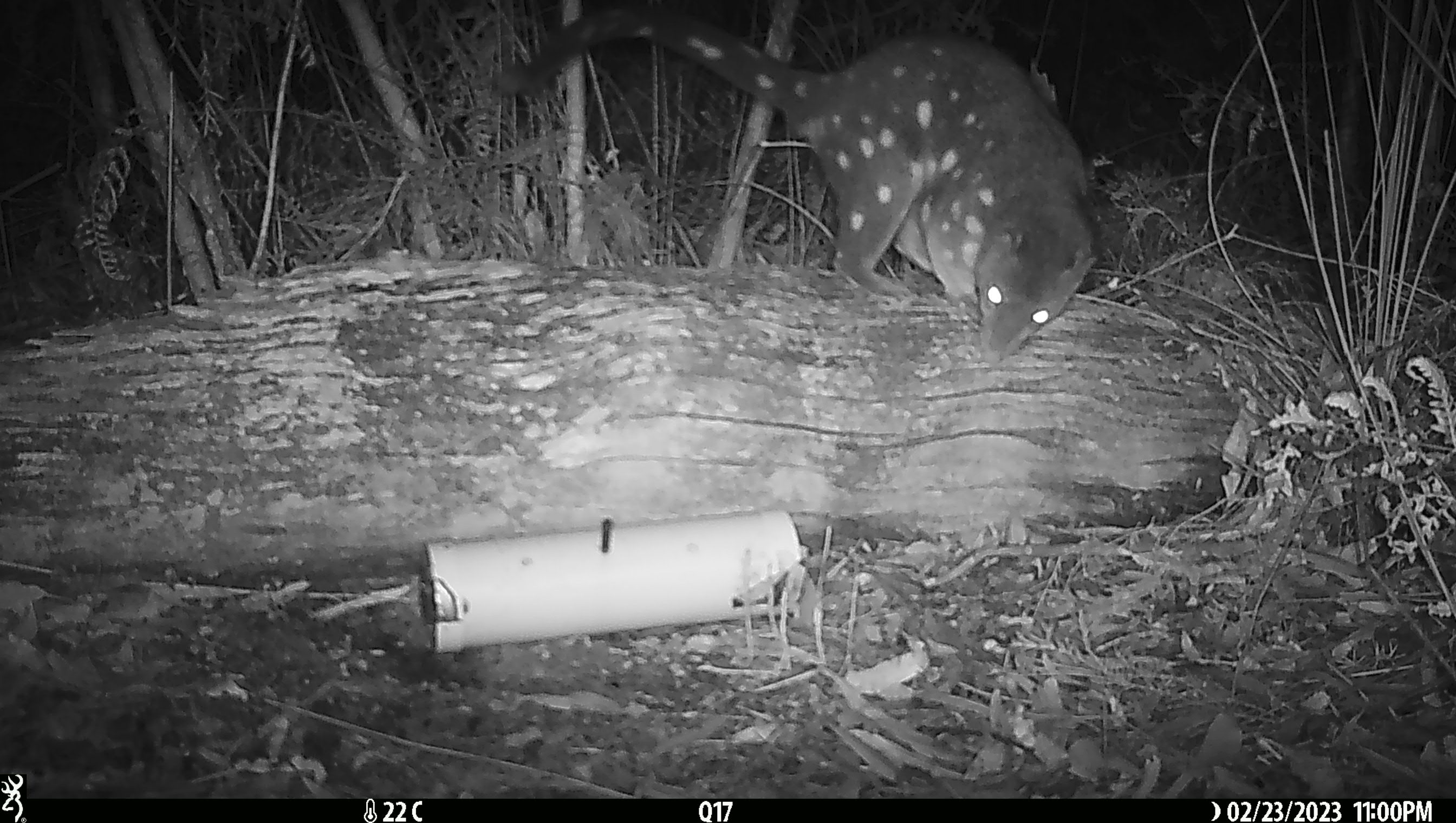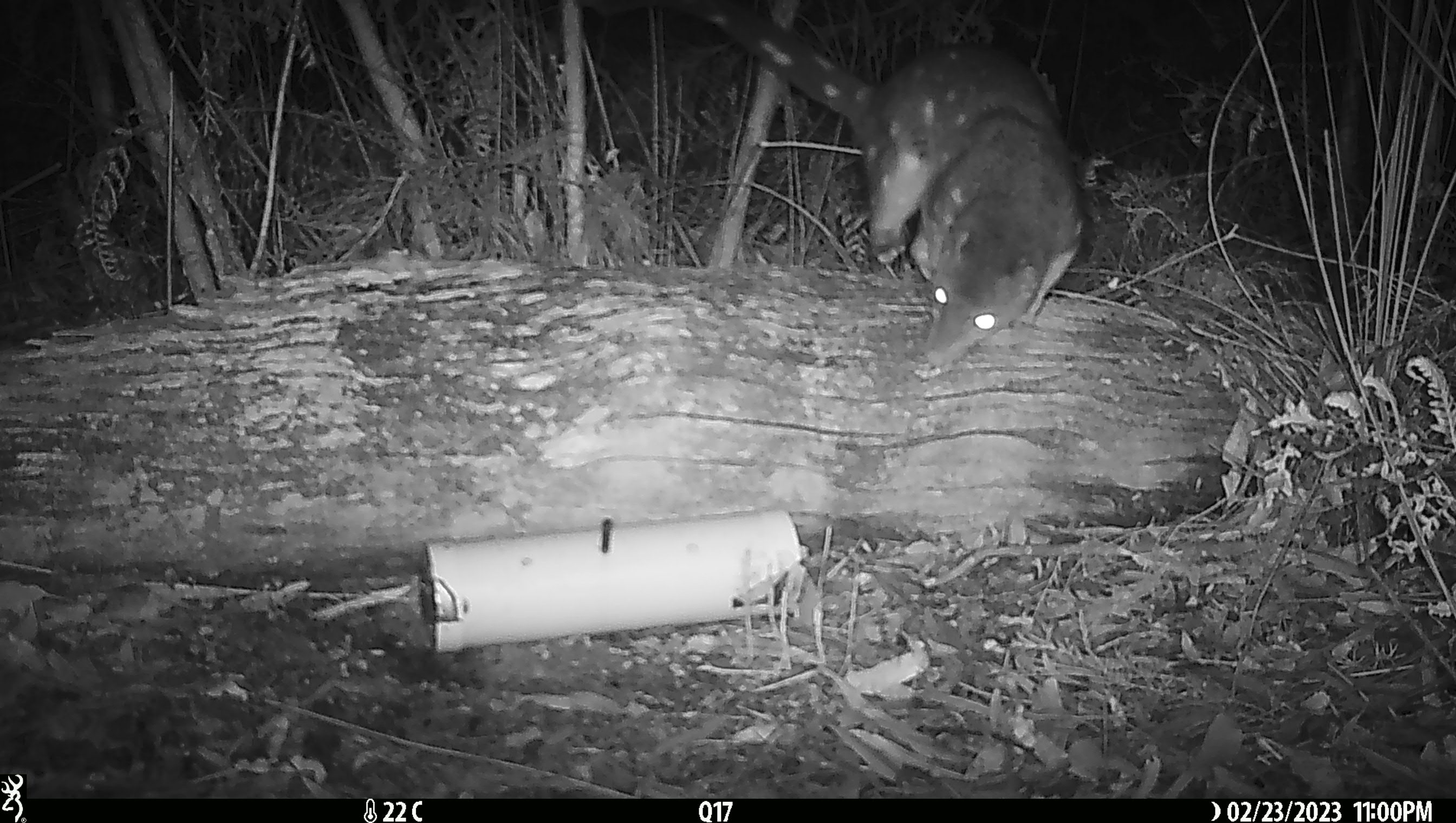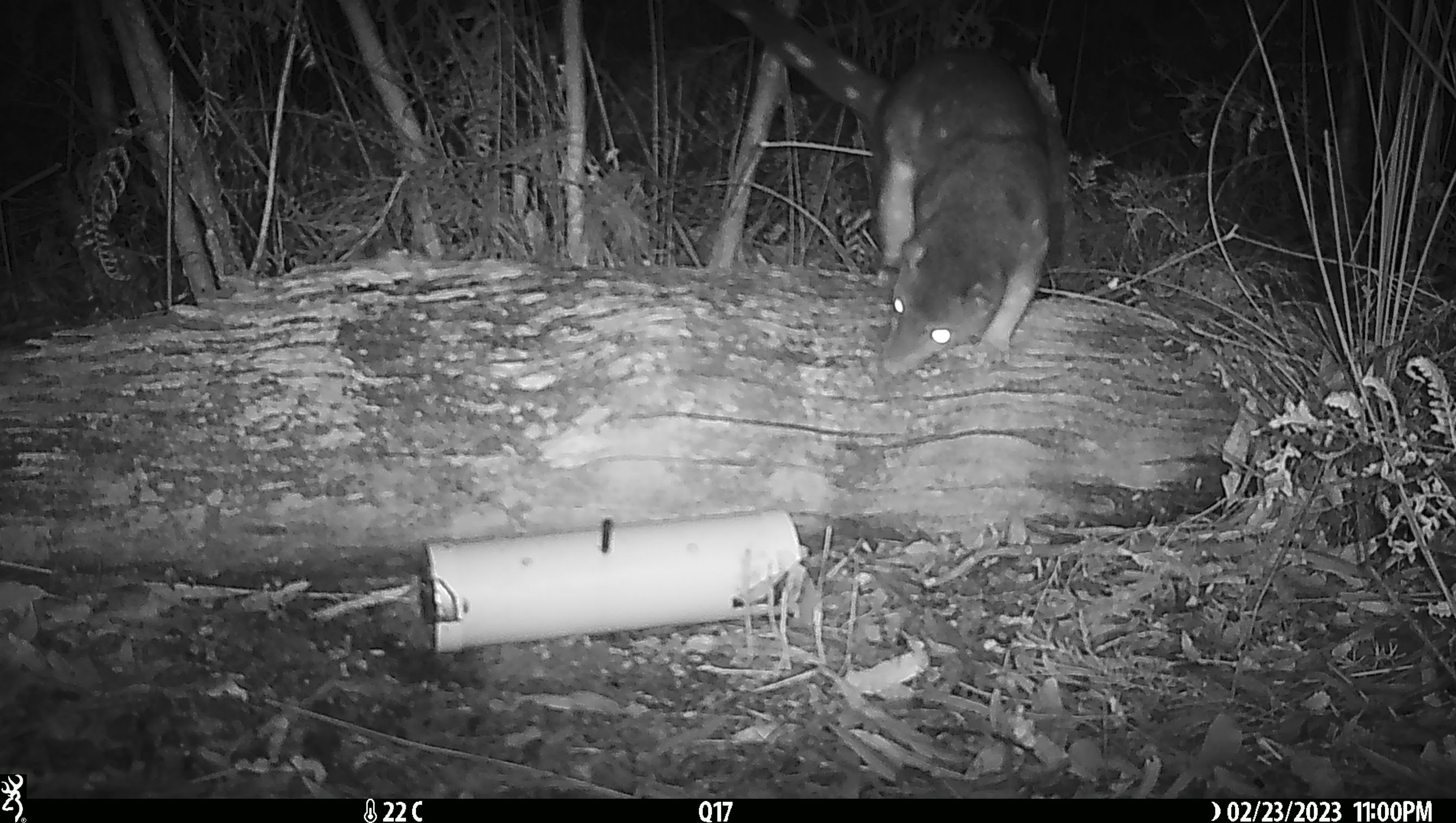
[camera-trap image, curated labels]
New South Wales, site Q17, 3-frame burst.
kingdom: Animalia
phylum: Chordata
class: Mammalia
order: Dasyuromorphia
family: Dasyuridae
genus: Dasyurus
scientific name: Dasyurus maculatus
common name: spotted-tailed quoll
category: quoll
Quoll (spotted-tailed quoll) (Dasyurus maculatus).